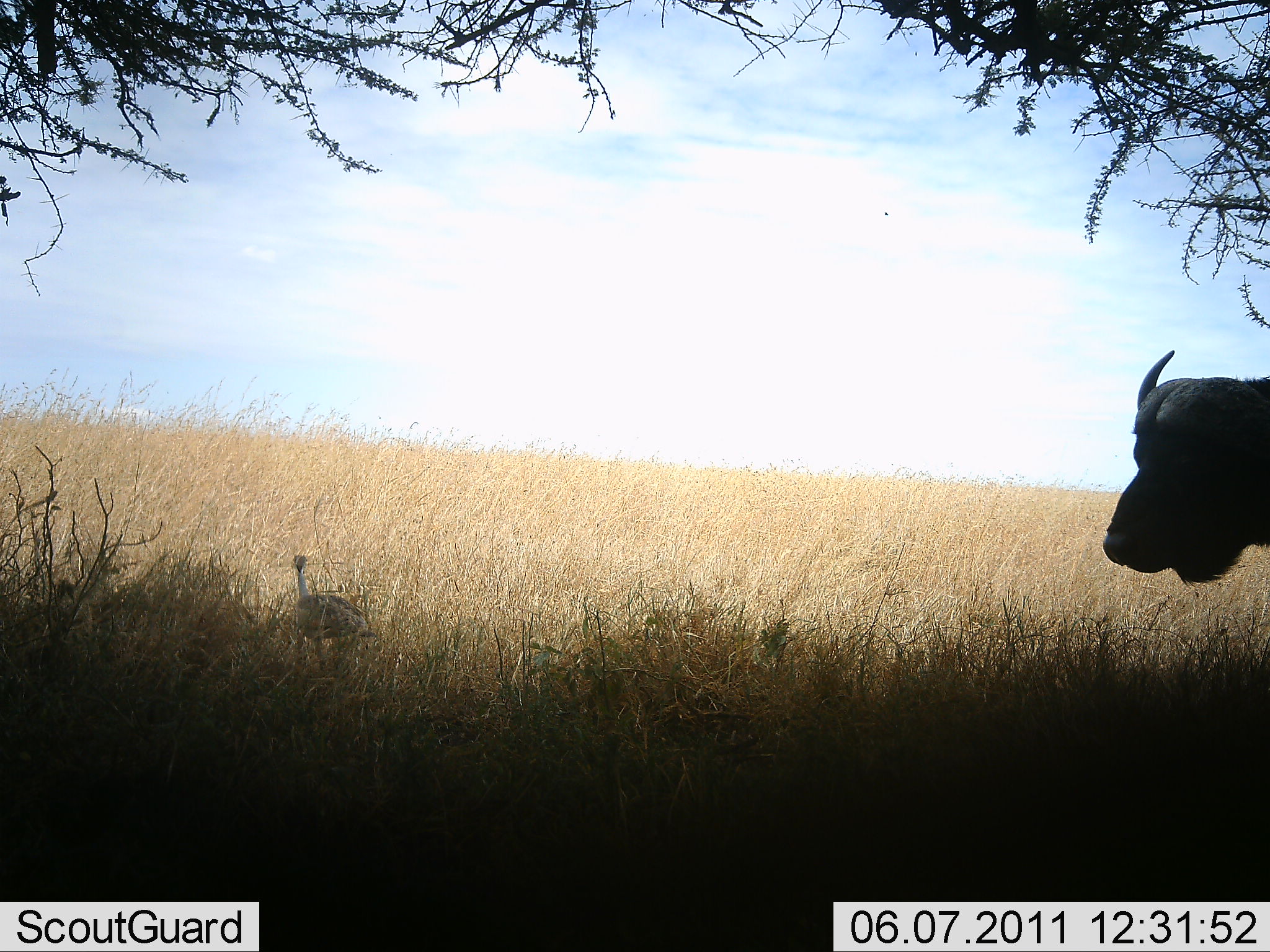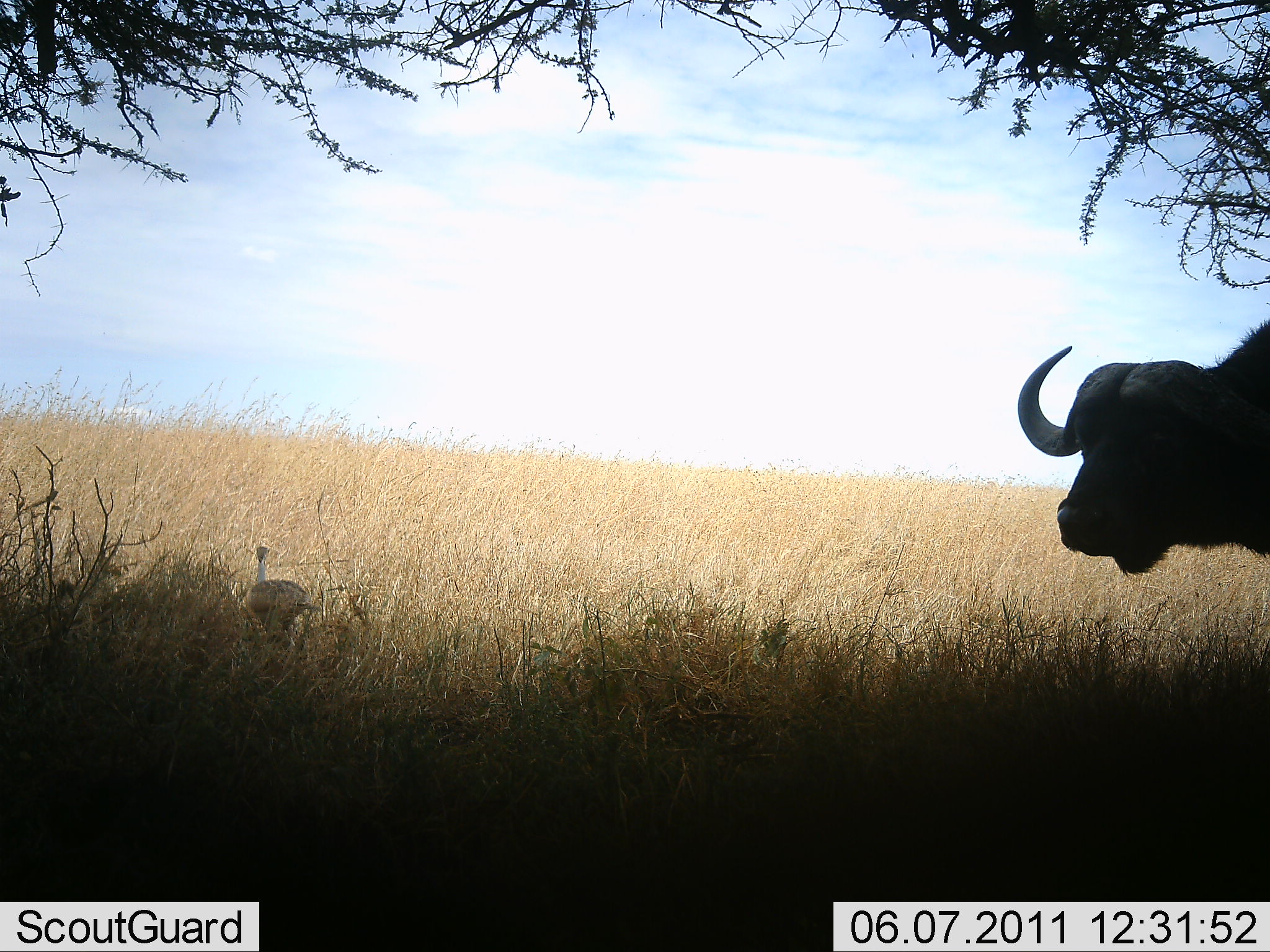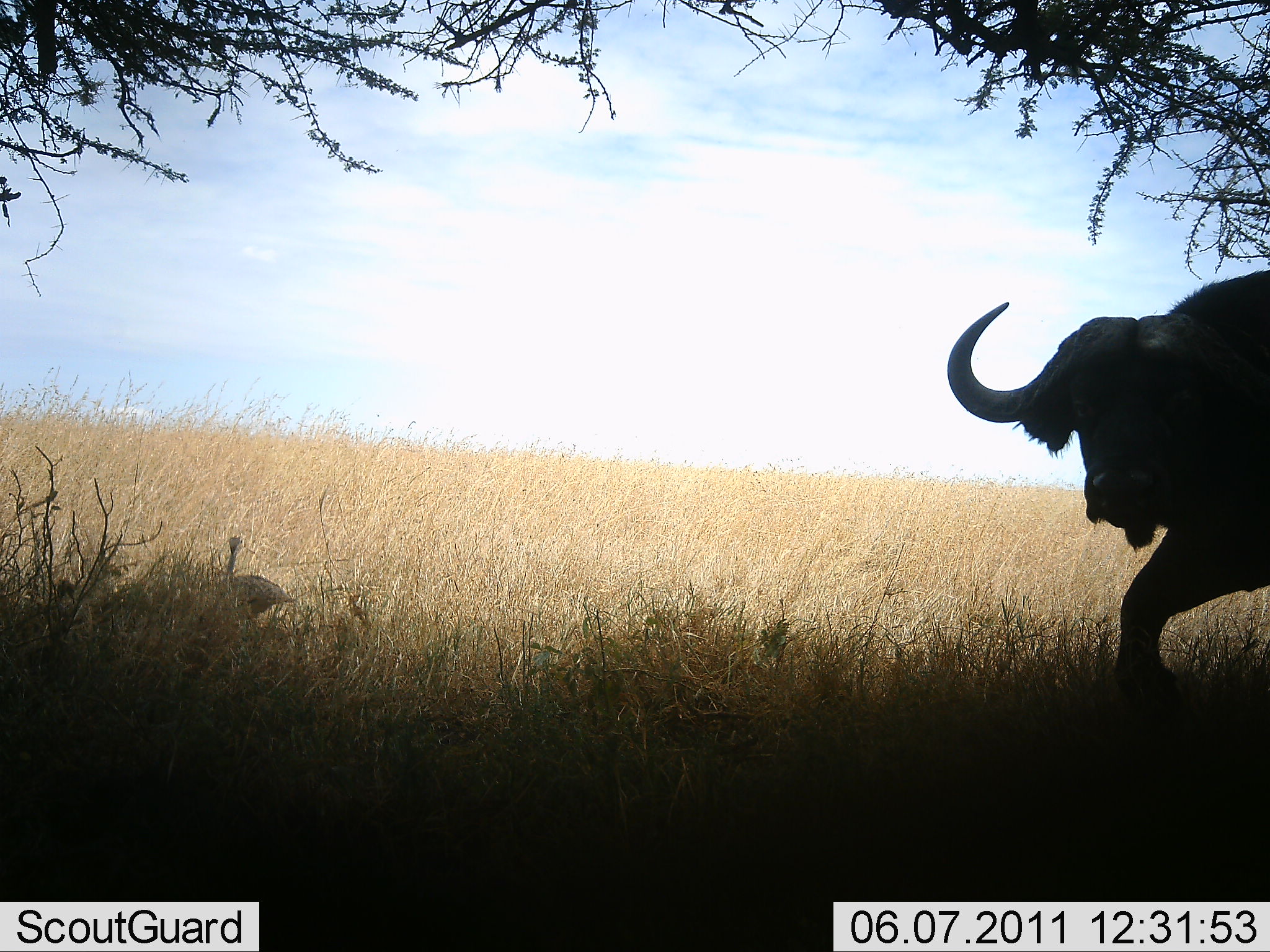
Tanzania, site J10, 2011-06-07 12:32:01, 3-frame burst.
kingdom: Animalia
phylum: Chordata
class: Mammalia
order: Artiodactyla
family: Bovidae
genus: Syncerus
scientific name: Syncerus caffer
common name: cape buffalo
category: buffalo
Buffalo (cape buffalo) (Syncerus caffer), count 1. Behavior (volunteer vote fractions): standing 30%, resting 0%, moving 74%, interacting 0%. Young present (vote fraction): 0%. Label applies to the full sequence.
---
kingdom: Animalia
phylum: Chordata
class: Aves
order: Otidiformes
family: Otididae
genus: Ardeotis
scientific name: Ardeotis kori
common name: kori bustard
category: koribustard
Koribustard (kori bustard) (Ardeotis kori), count 1. Behavior (volunteer vote fractions): standing 11%, resting 0%, moving 100%, interacting 0%. Young present (vote fraction): 0%. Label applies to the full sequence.